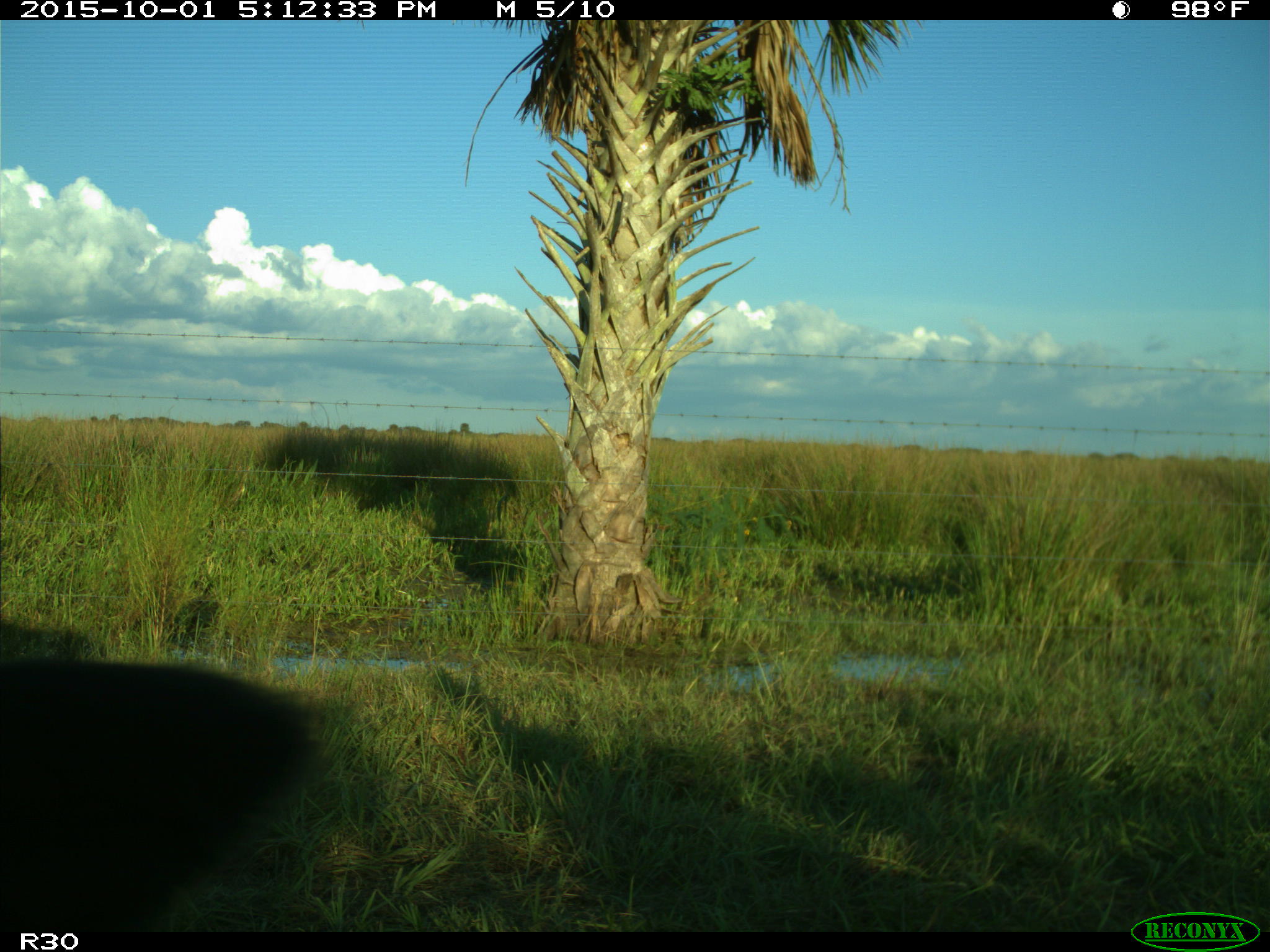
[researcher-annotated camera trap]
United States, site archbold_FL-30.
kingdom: Animalia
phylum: Chordata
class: Mammalia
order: Artiodactyla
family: Bovidae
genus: Bos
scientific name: Bos taurus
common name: domestic cow